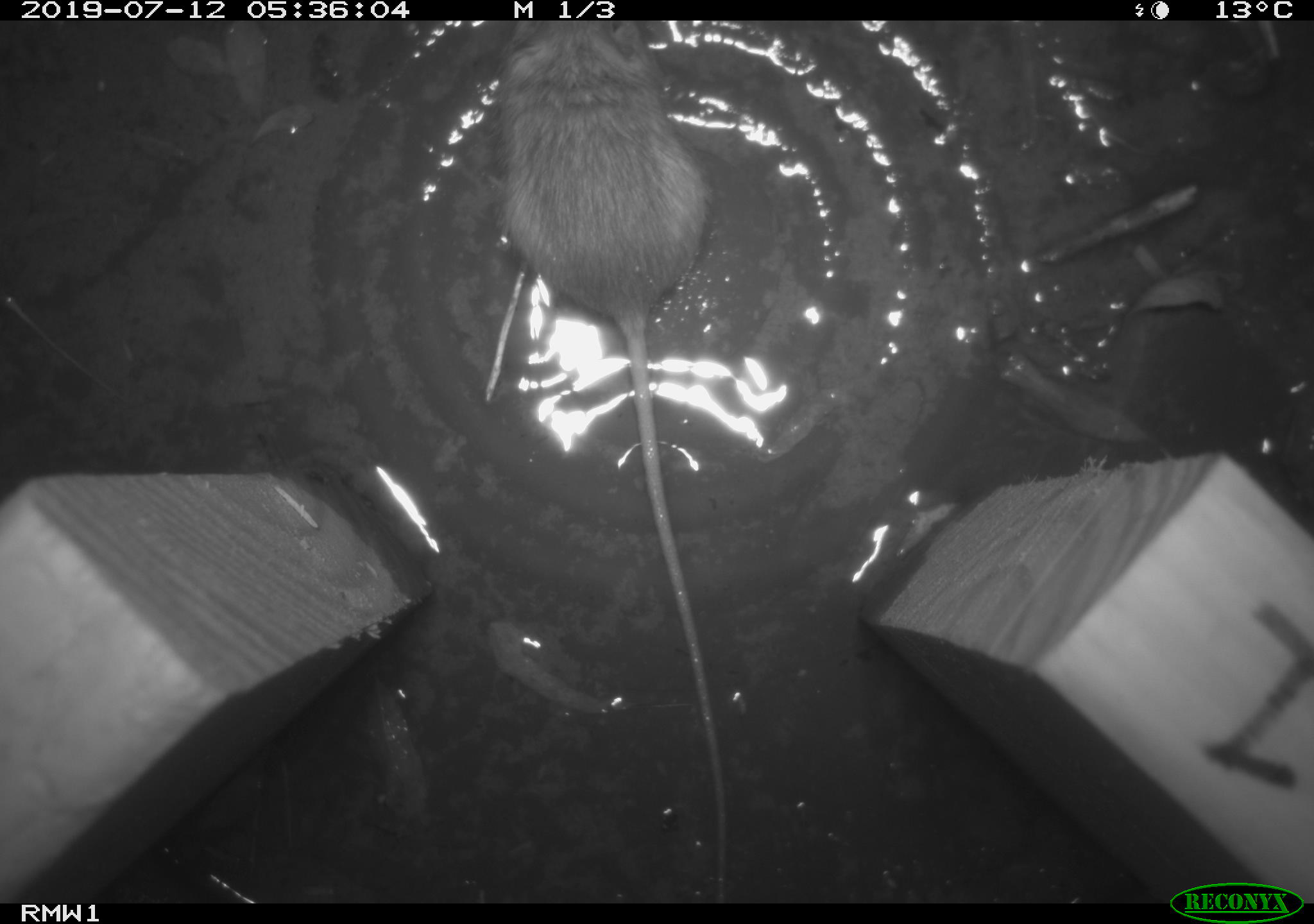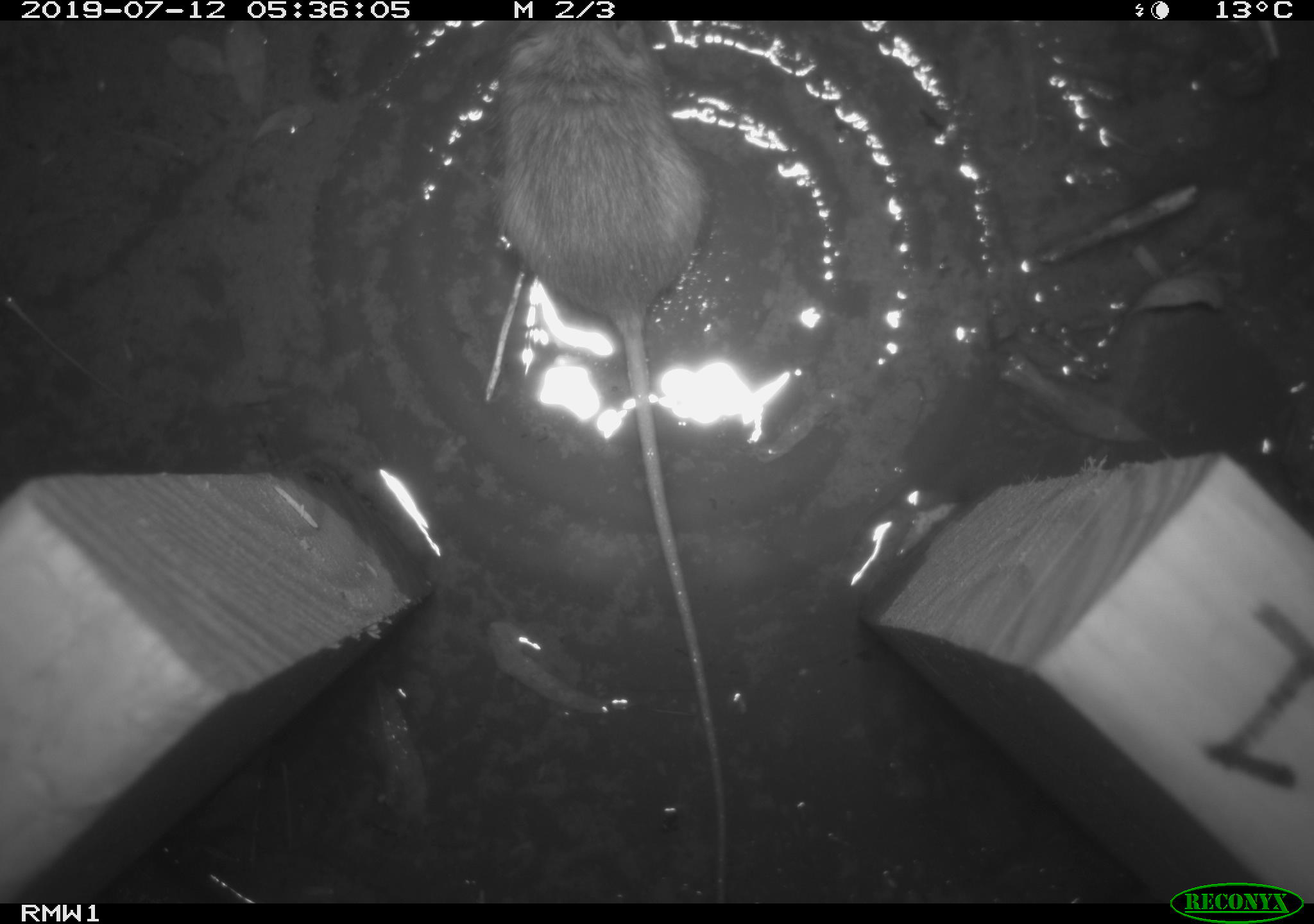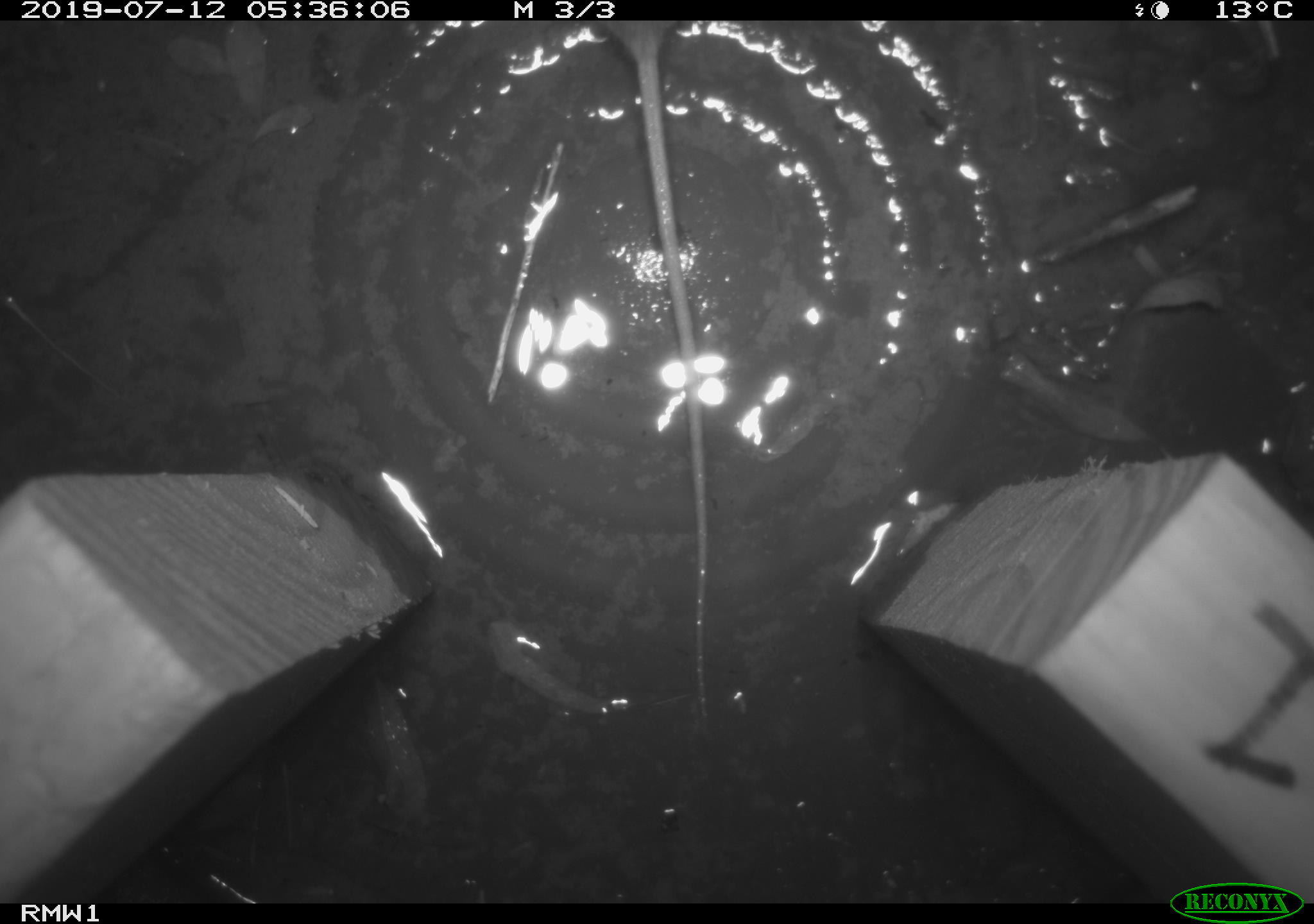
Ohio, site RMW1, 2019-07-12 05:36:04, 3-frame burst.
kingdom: Animalia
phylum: Chordata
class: Mammalia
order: Rodentia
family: Zapodidae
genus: Napaeozapus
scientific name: Napaeozapus insignis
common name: woodland jumping mouse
Woodland jumping mouse (Napaeozapus insignis).